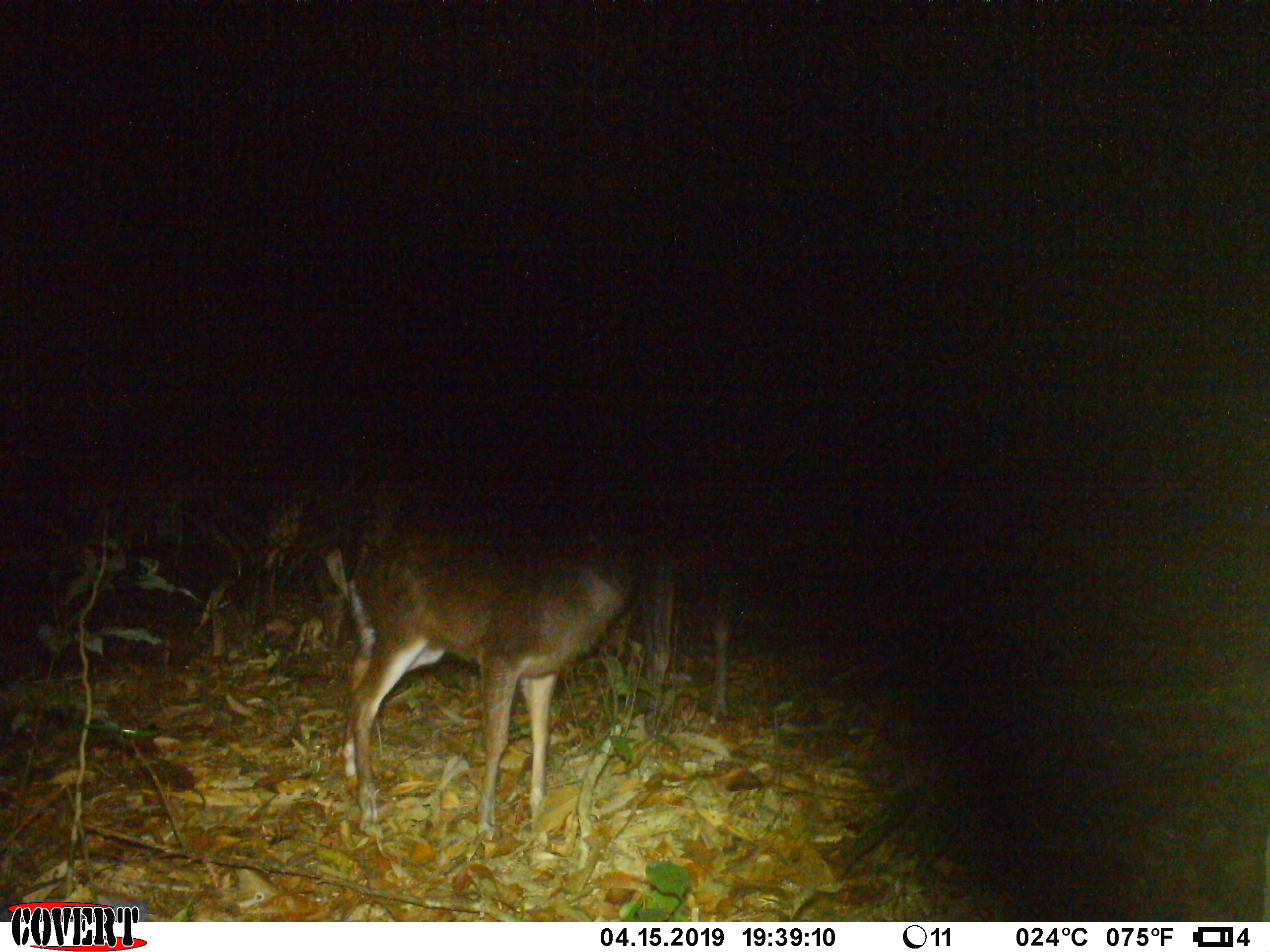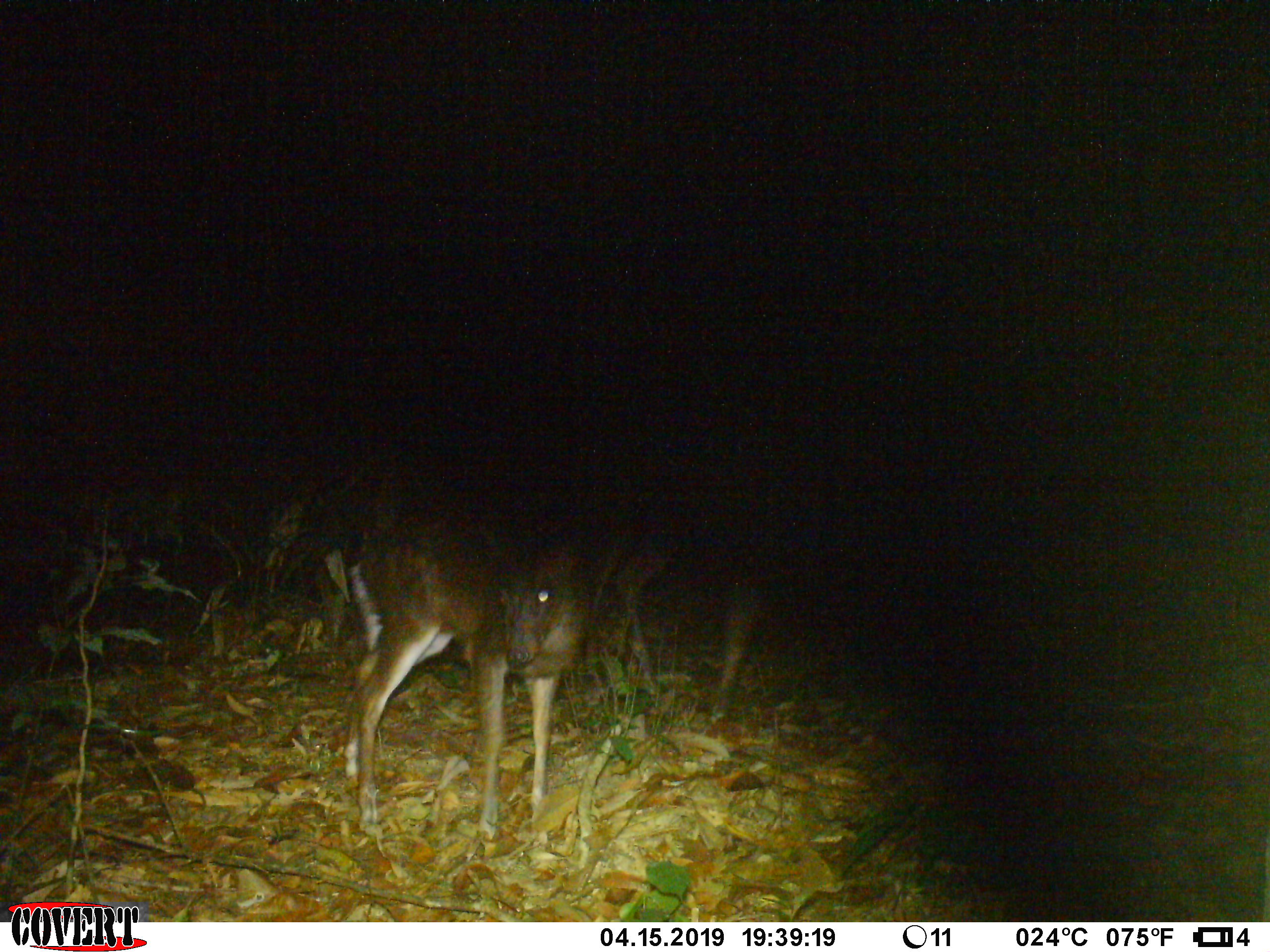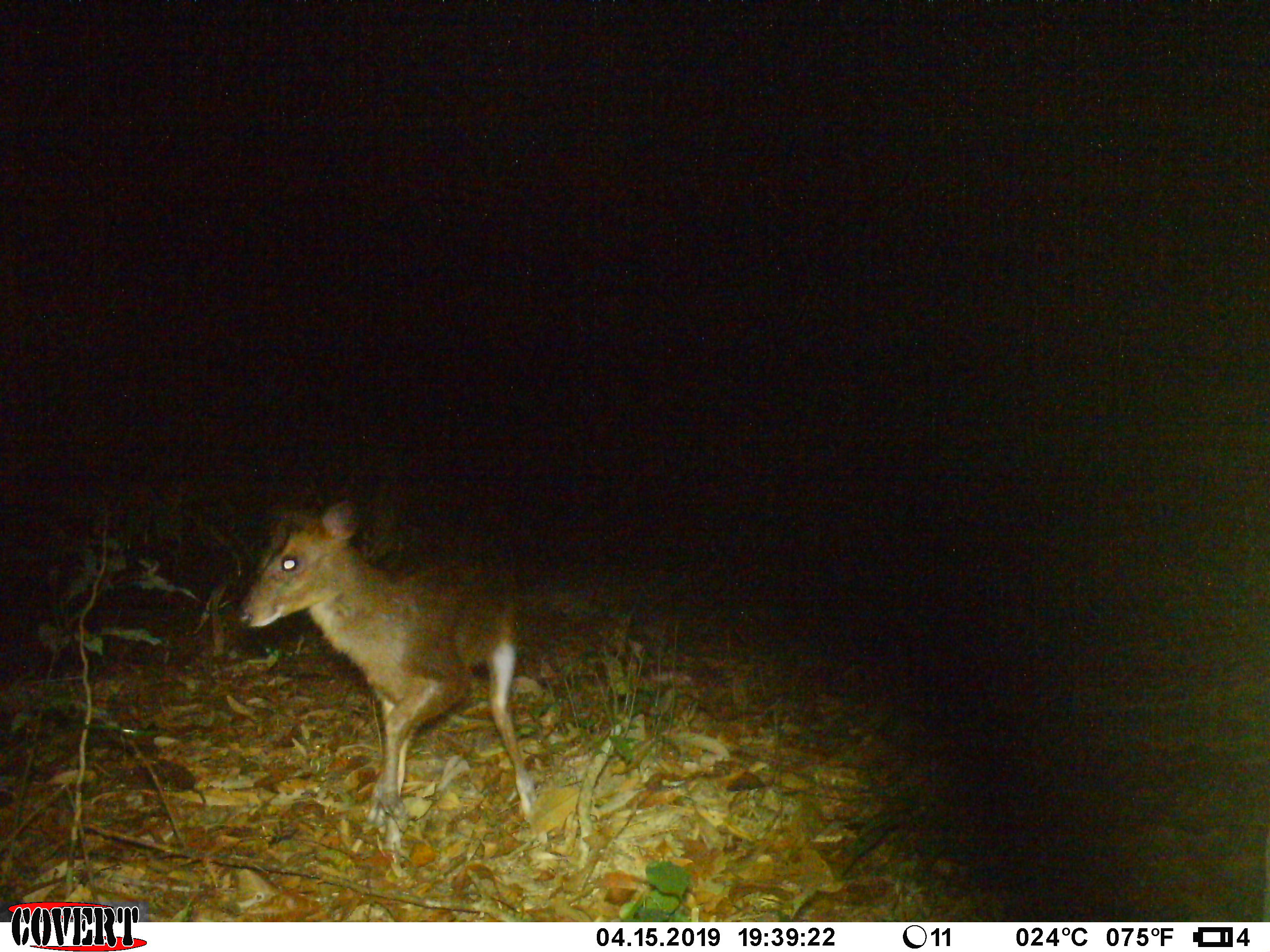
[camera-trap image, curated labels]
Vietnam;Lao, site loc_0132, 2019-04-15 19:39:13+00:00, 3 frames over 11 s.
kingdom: Animalia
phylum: Chordata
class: Mammalia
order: Artiodactyla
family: Cervidae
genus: Muntiacus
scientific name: Muntiacus rooseveltorum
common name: roosevelt's muntjac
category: roosevelts muntjac group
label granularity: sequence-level